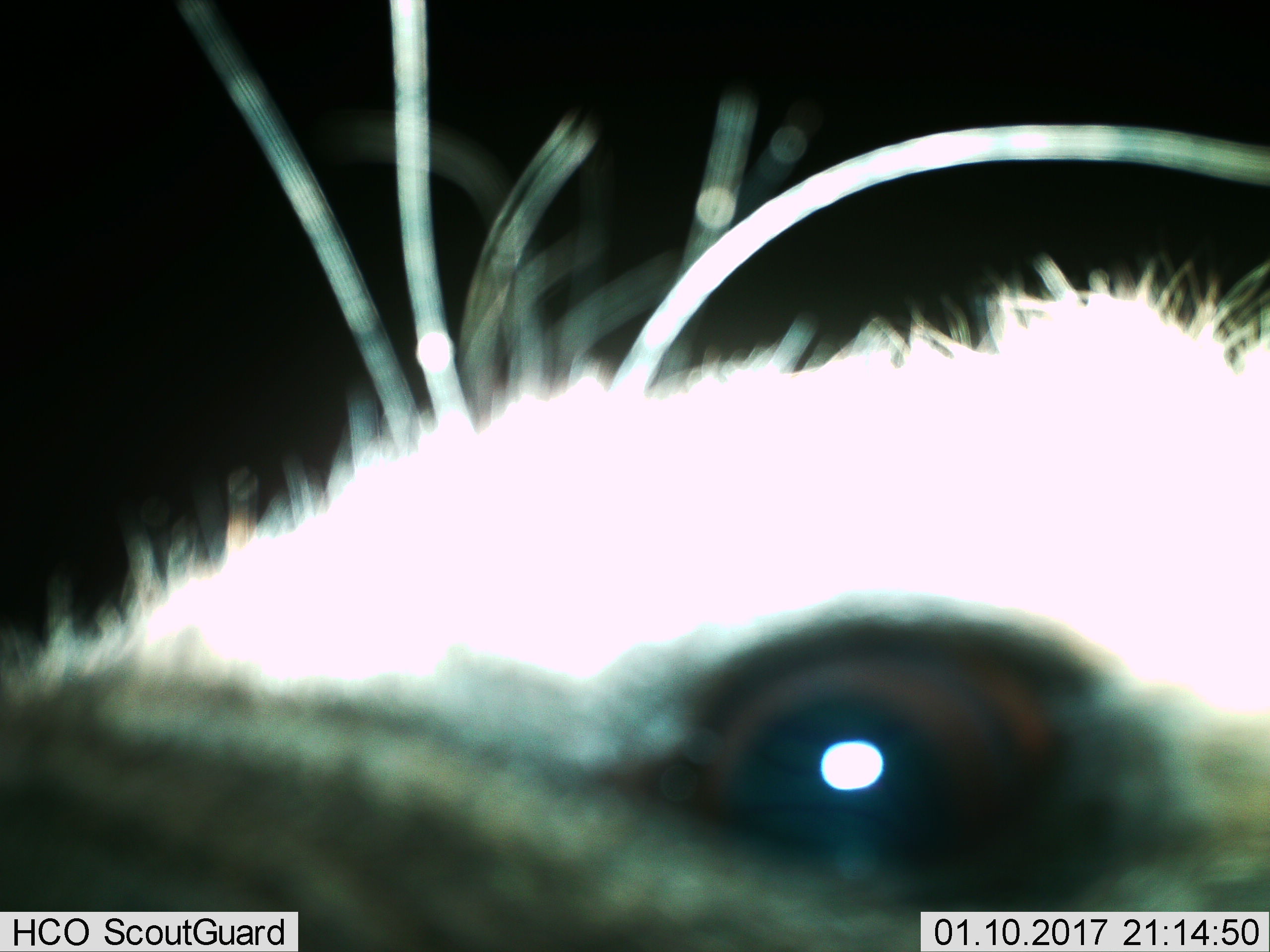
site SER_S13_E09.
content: unidentified animal